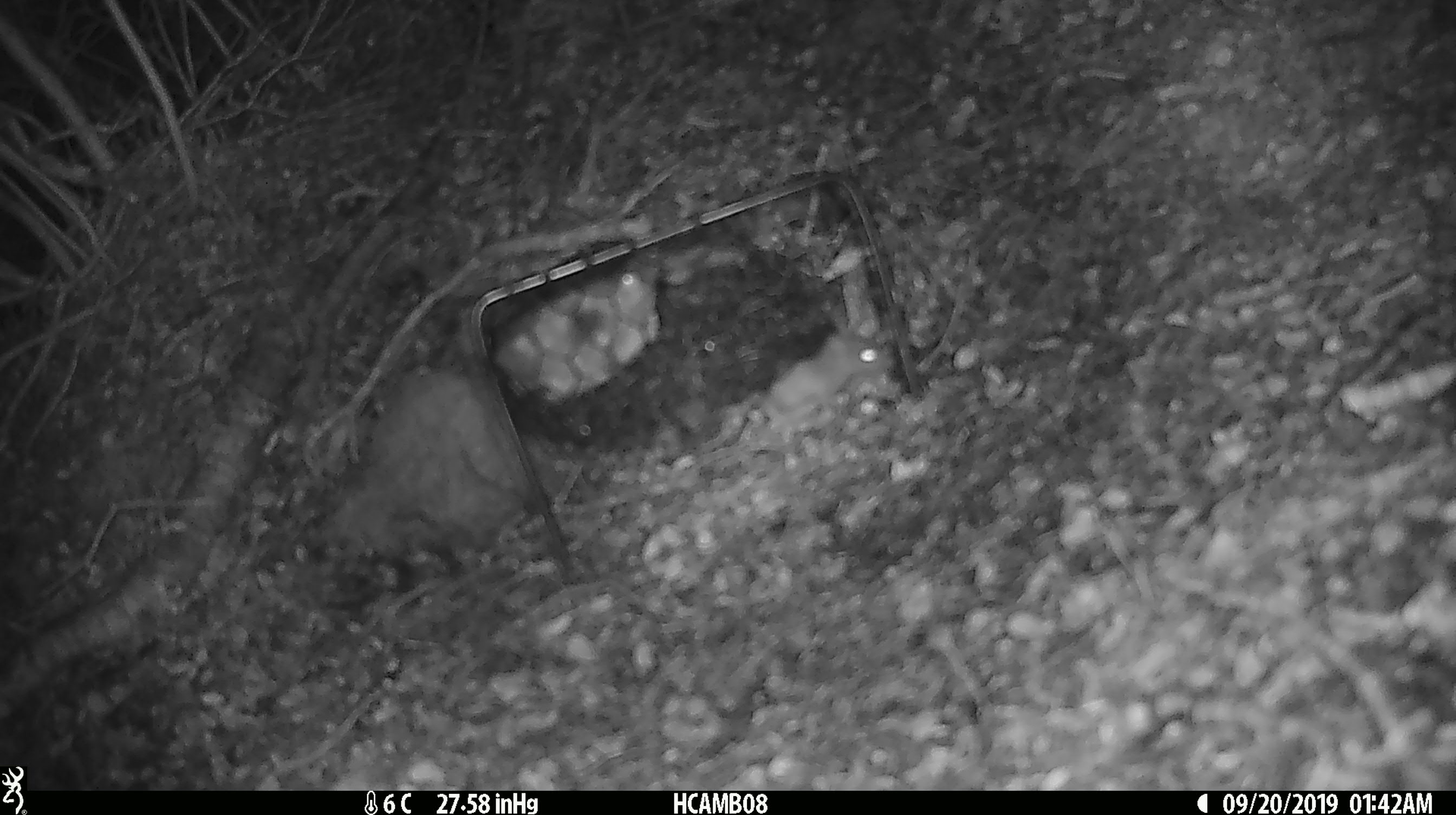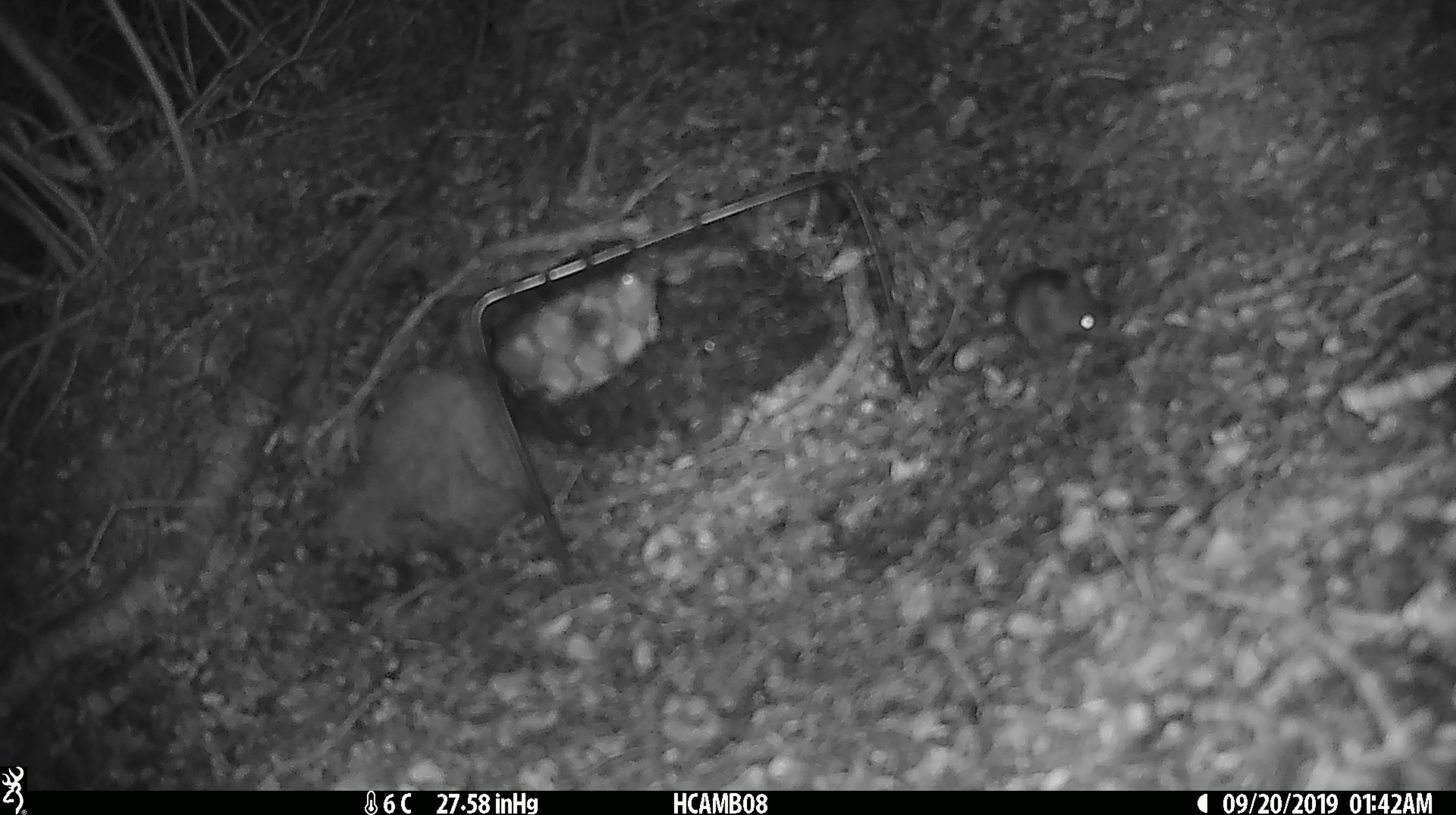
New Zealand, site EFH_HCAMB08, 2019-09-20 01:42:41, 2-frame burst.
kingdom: Animalia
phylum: Chordata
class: Mammalia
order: Rodentia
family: Muridae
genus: Mus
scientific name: Mus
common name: mouse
Mouse (Mus).